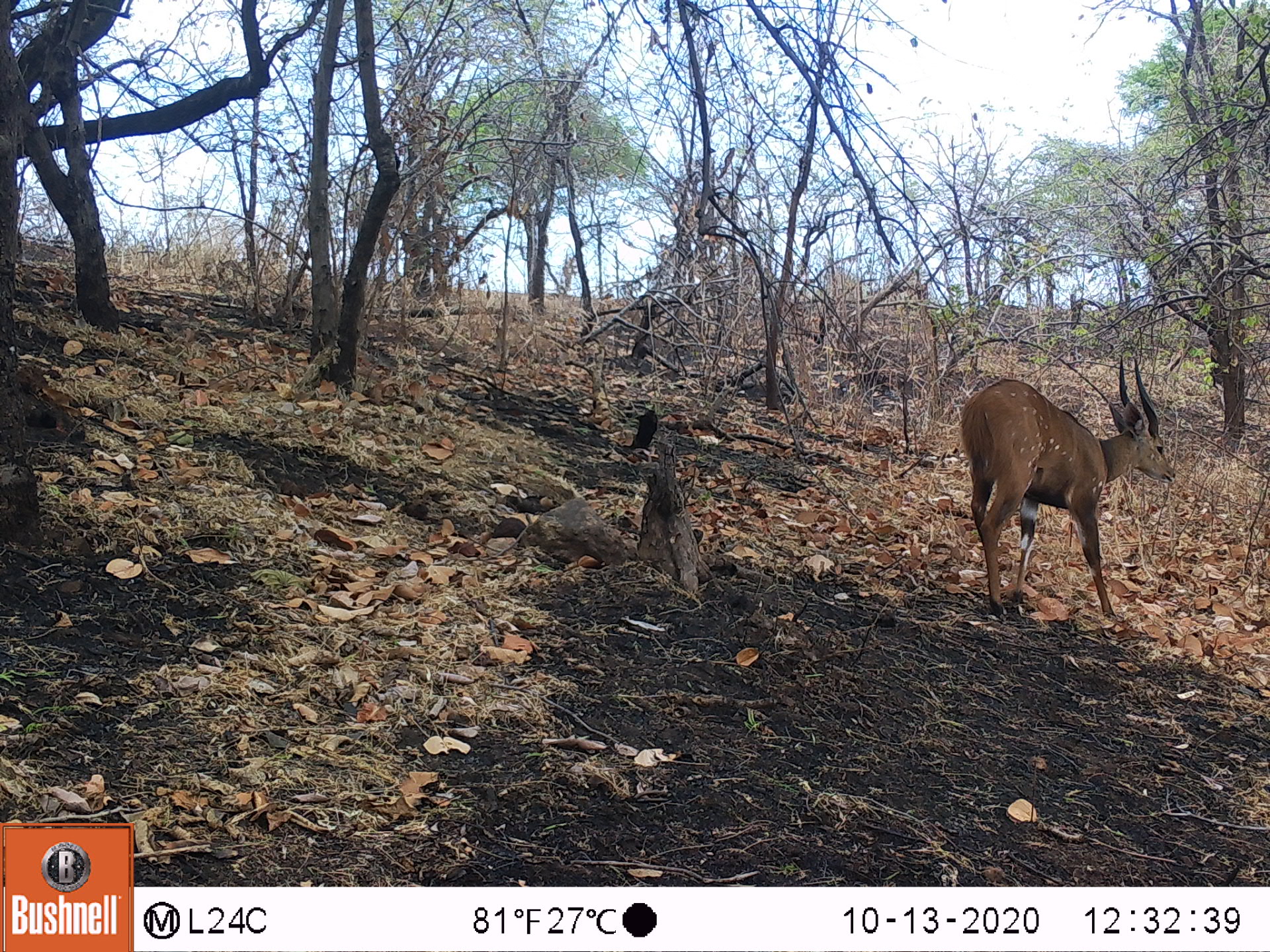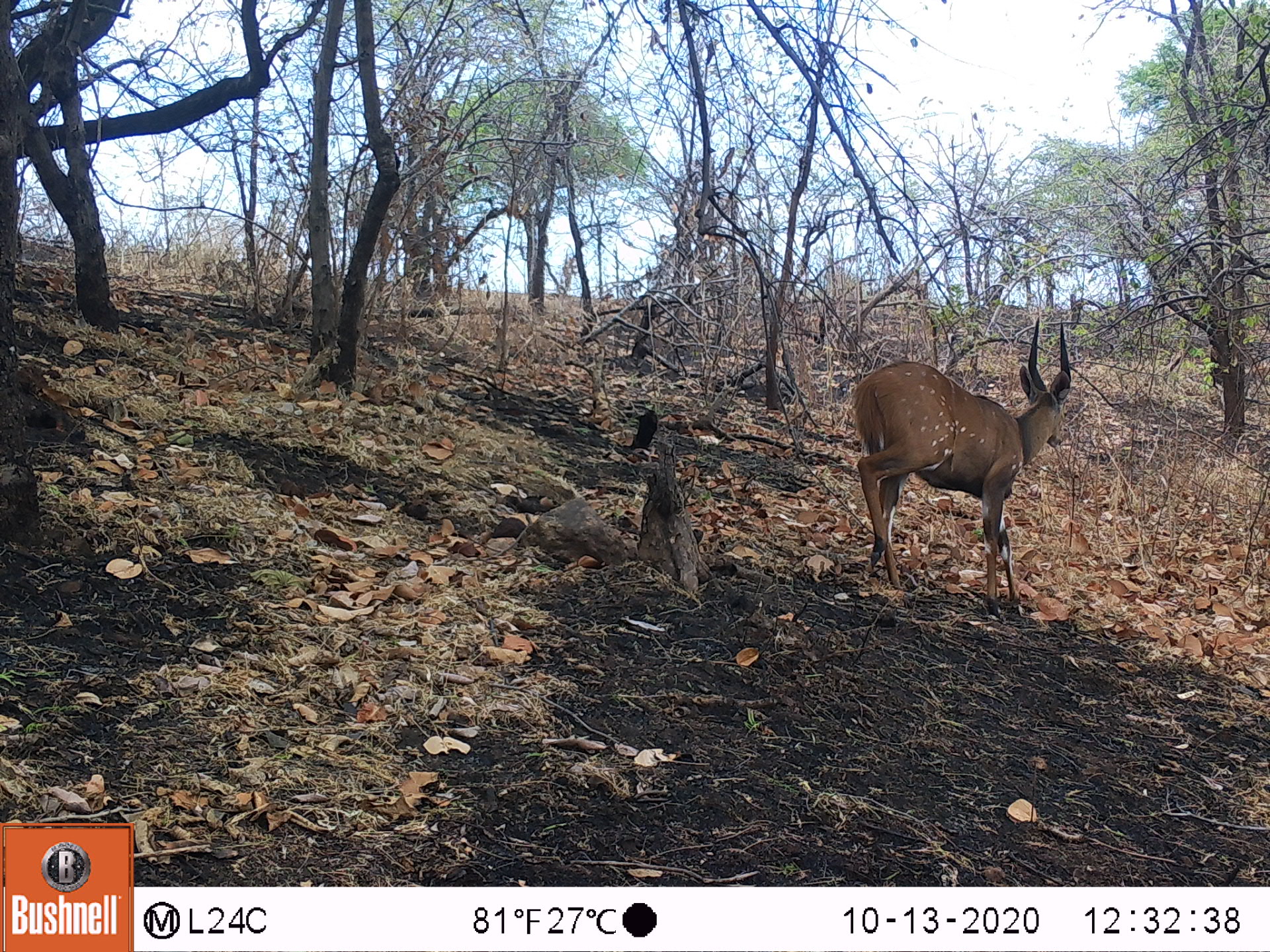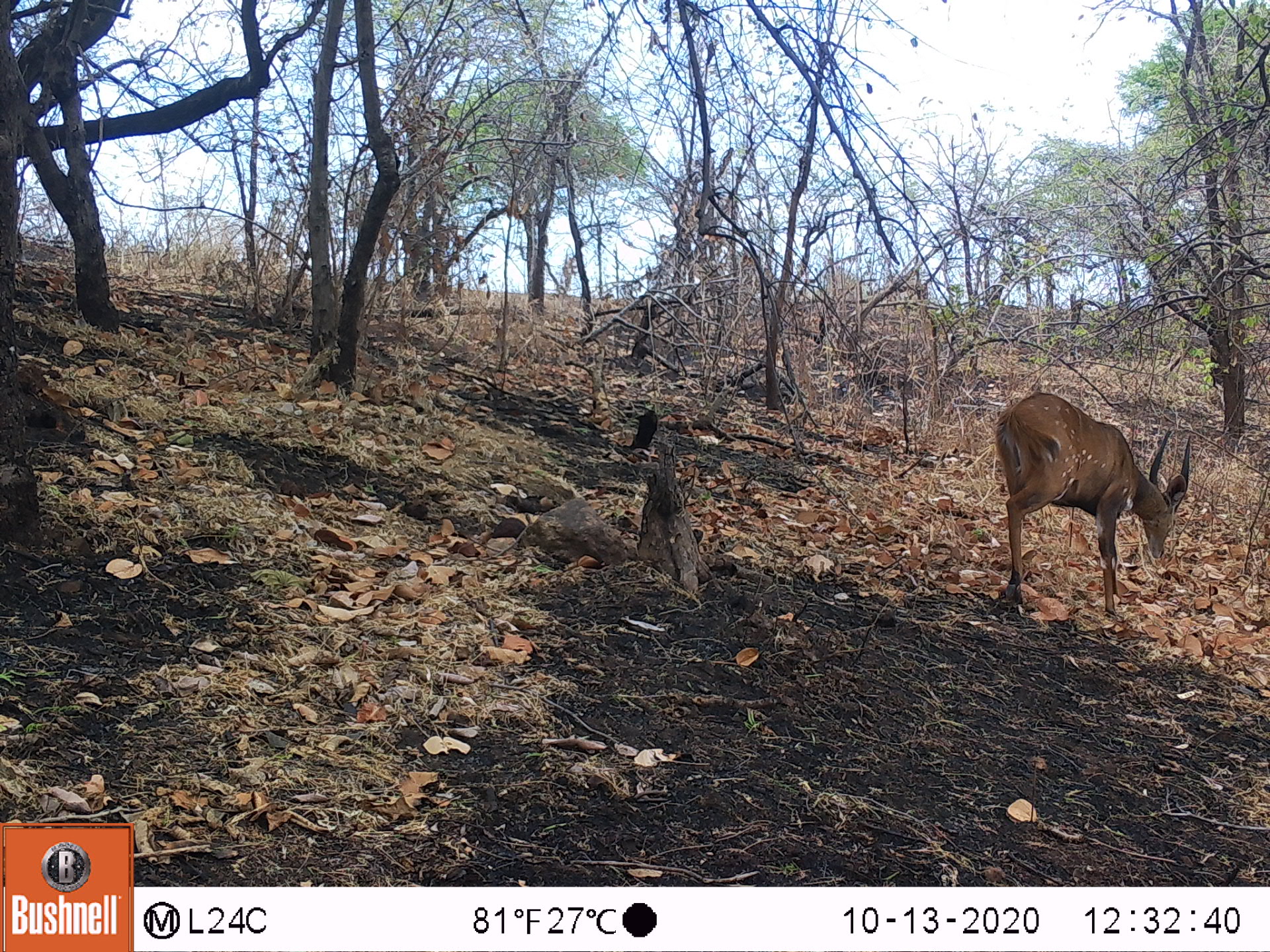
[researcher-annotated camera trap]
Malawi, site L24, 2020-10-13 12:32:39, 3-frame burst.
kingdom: Animalia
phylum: Chordata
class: Mammalia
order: Artiodactyla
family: Bovidae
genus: Tragelaphus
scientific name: Tragelaphus sylvaticus sylvaticus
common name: cape bushbuck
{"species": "cape bushbuck (Tragelaphus sylvaticus sylvaticus)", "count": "1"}